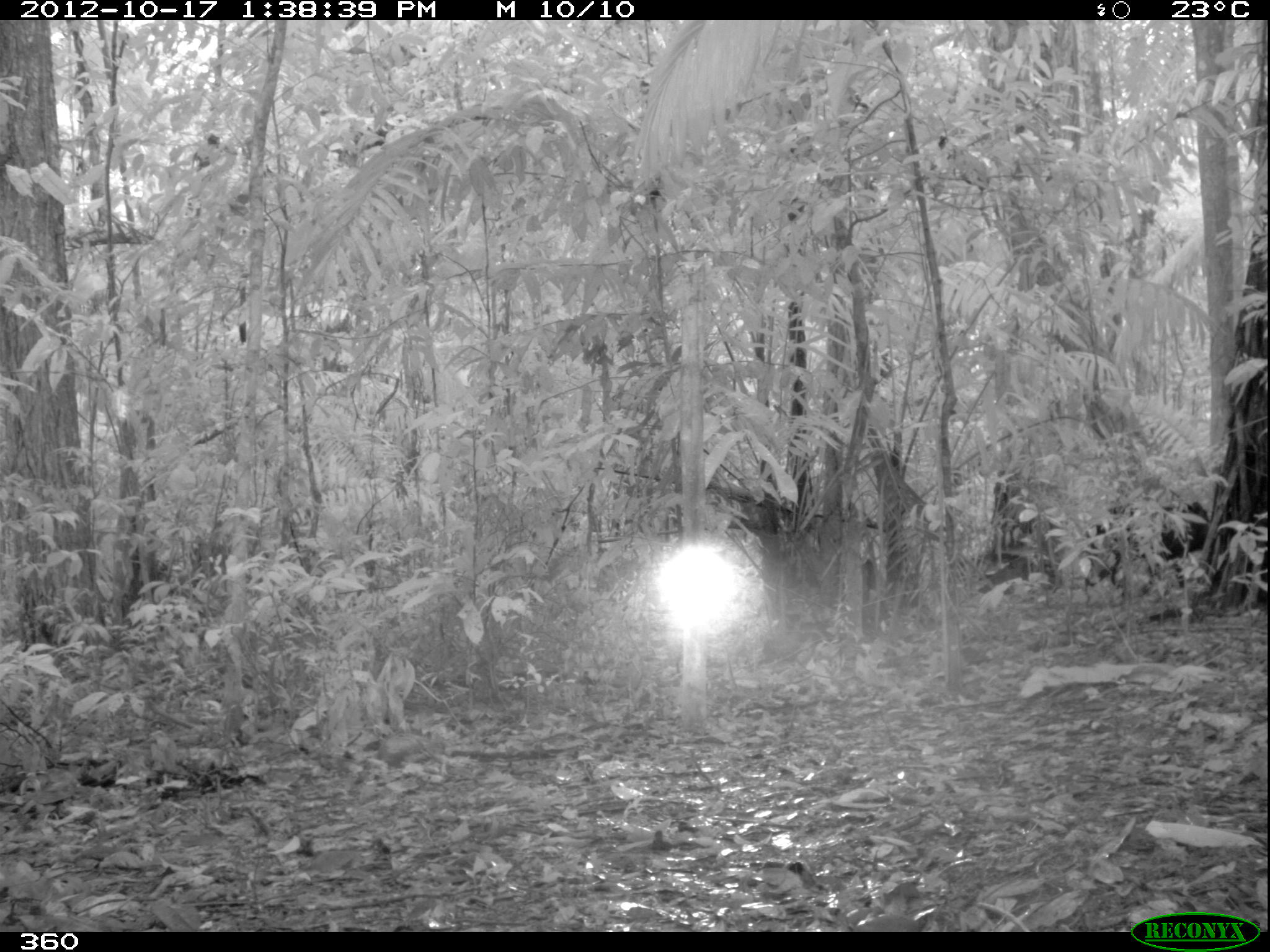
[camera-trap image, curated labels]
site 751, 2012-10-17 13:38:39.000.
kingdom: Animalia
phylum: Chordata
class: Mammalia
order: Artiodactyla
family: Tayassuidae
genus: Tayassu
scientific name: Tayassu pecari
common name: white-lipped peccary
Tayassu pecari (white-lipped peccary).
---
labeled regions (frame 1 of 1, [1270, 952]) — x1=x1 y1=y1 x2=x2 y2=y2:
tayassu pecari: x1=1078 y1=497 x2=1208 y2=591